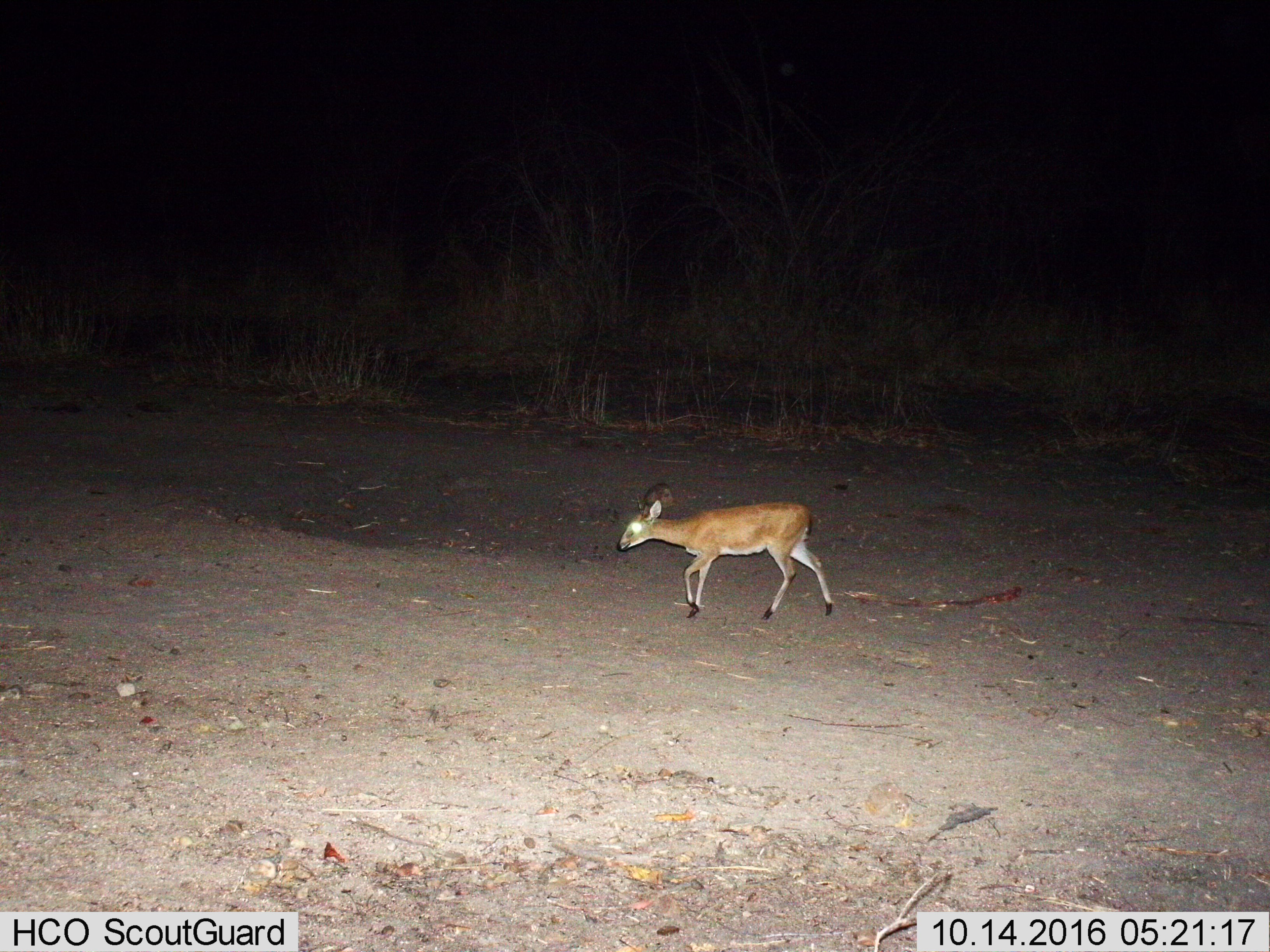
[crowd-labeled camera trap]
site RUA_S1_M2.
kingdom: Animalia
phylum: Chordata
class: Mammalia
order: Artiodactyla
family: Bovidae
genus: Madoqua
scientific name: Madoqua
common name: dik-dik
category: dikdik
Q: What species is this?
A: Dikdik (dik-dik) (Madoqua).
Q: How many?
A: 1.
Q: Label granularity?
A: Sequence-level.